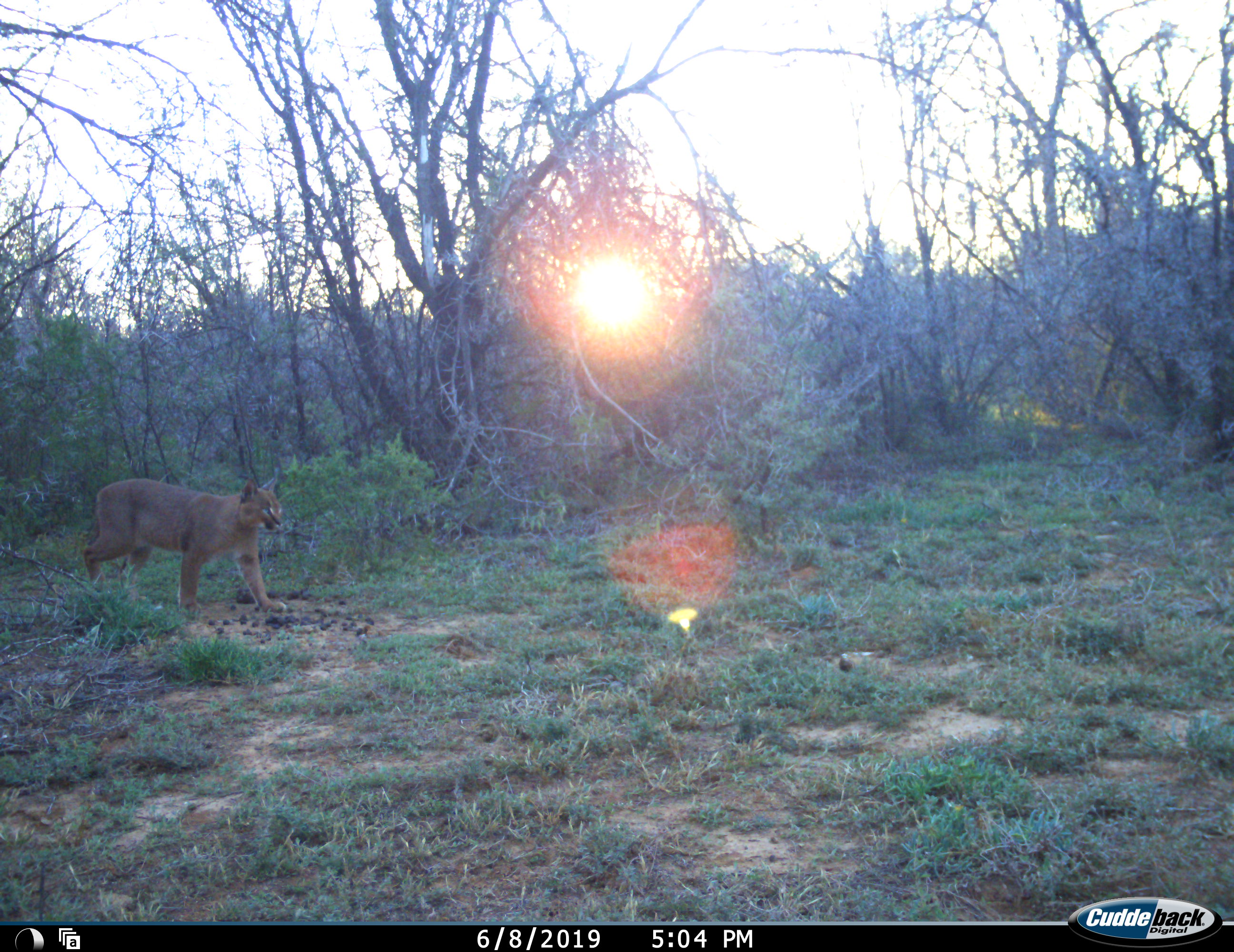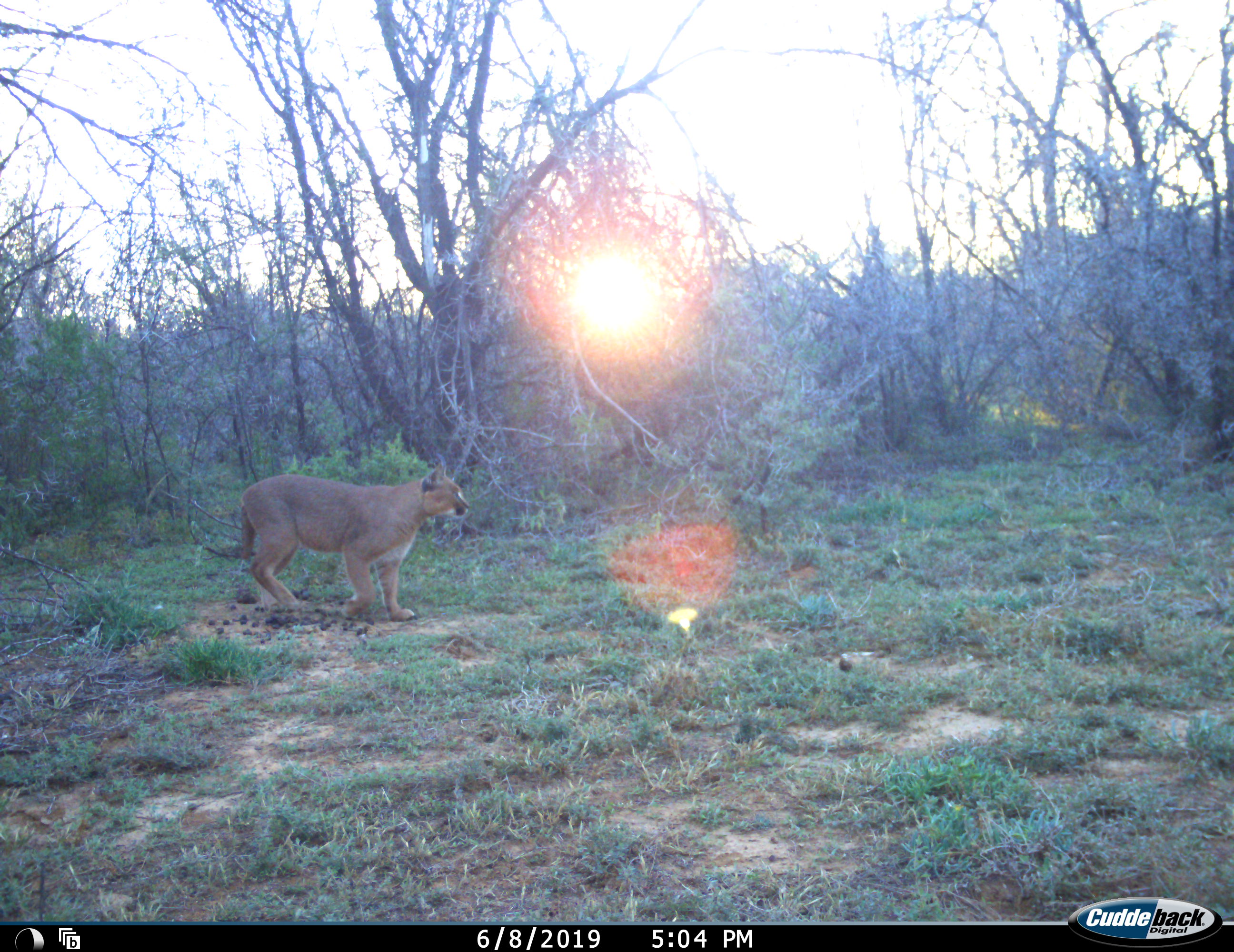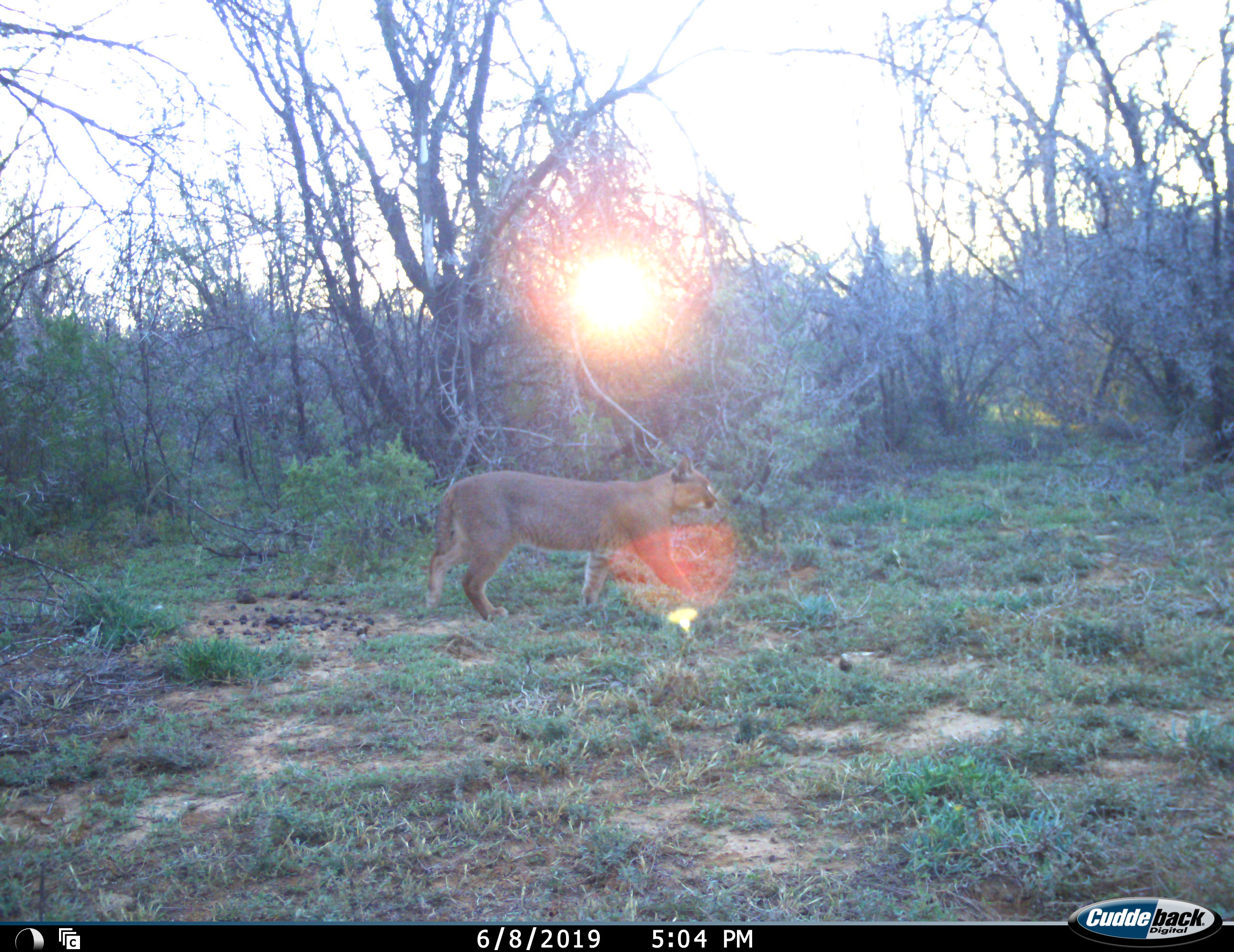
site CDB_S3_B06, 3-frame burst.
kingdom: Animalia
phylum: Chordata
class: Mammalia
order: Carnivora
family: Felidae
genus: Caracal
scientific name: Caracal caracal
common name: caracal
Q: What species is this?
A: Caracal (Caracal caracal).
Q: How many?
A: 1.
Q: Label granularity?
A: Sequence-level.